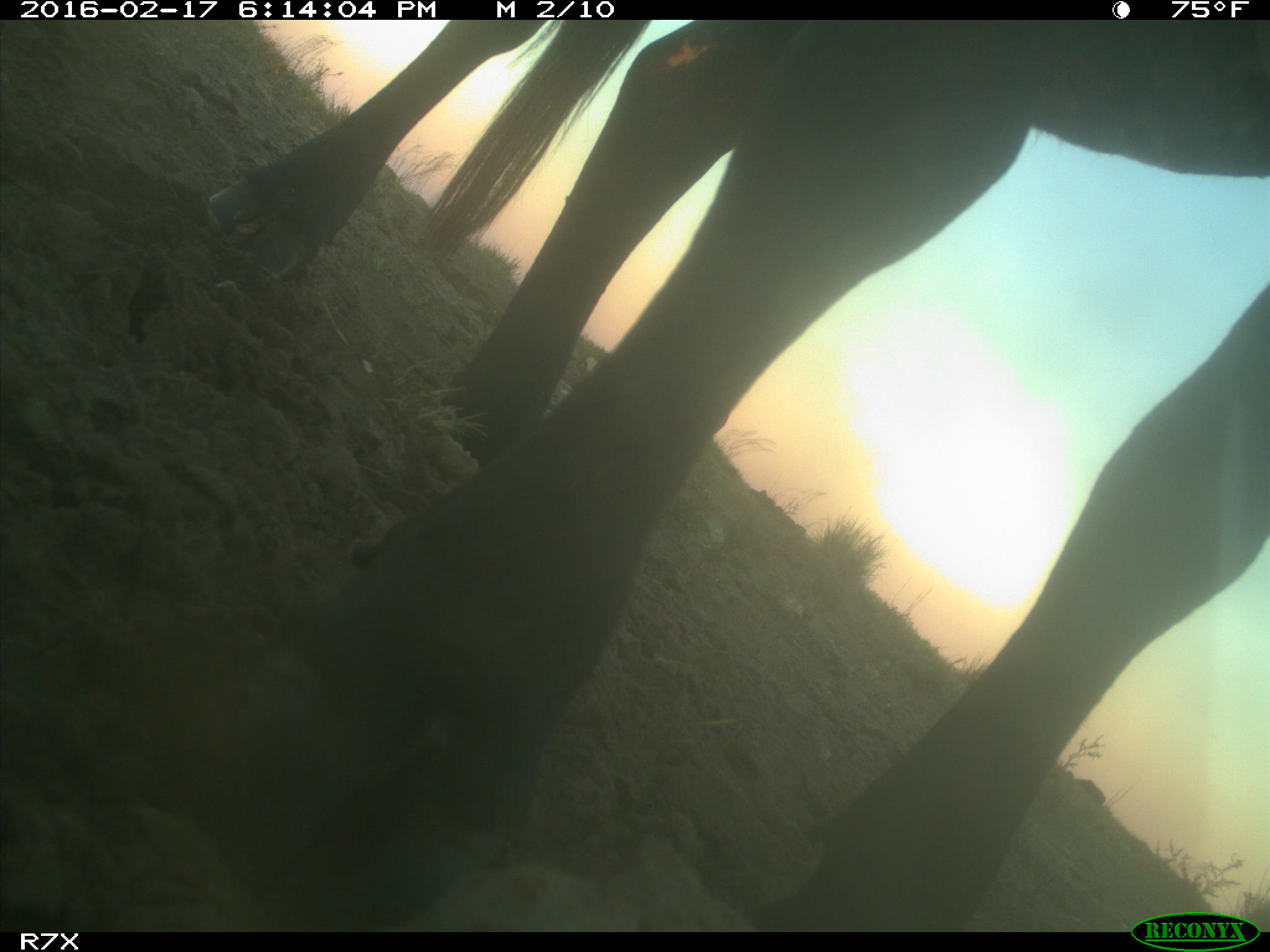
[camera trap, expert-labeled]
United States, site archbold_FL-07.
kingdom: Animalia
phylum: Chordata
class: Mammalia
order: Artiodactyla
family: Bovidae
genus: Bos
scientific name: Bos taurus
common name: domestic cow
Bos taurus (domestic cow).